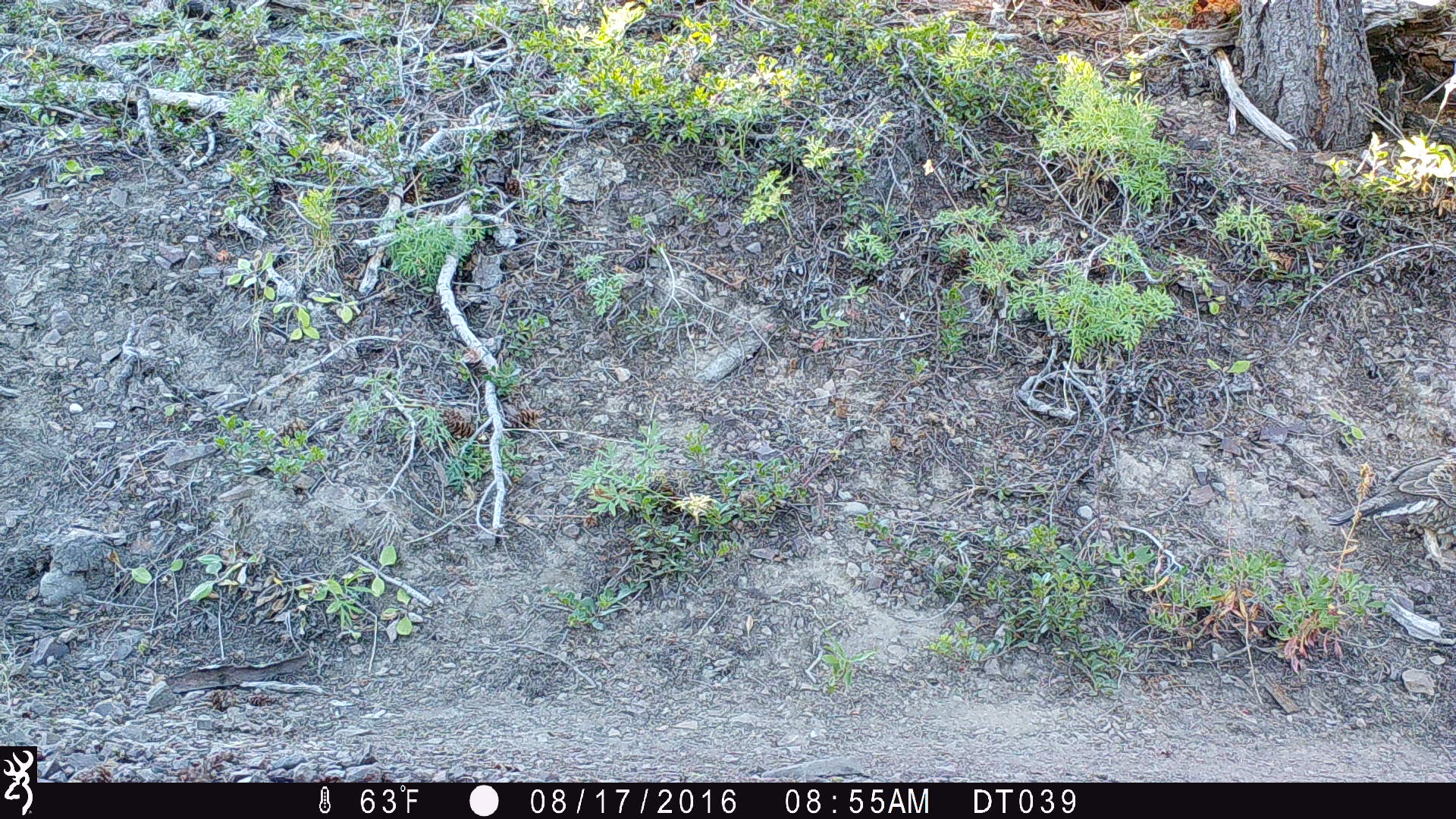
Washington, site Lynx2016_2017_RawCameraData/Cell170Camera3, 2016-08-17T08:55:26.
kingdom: Animalia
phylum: Chordata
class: Aves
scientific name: Aves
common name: birds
Aves (birds). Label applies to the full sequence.